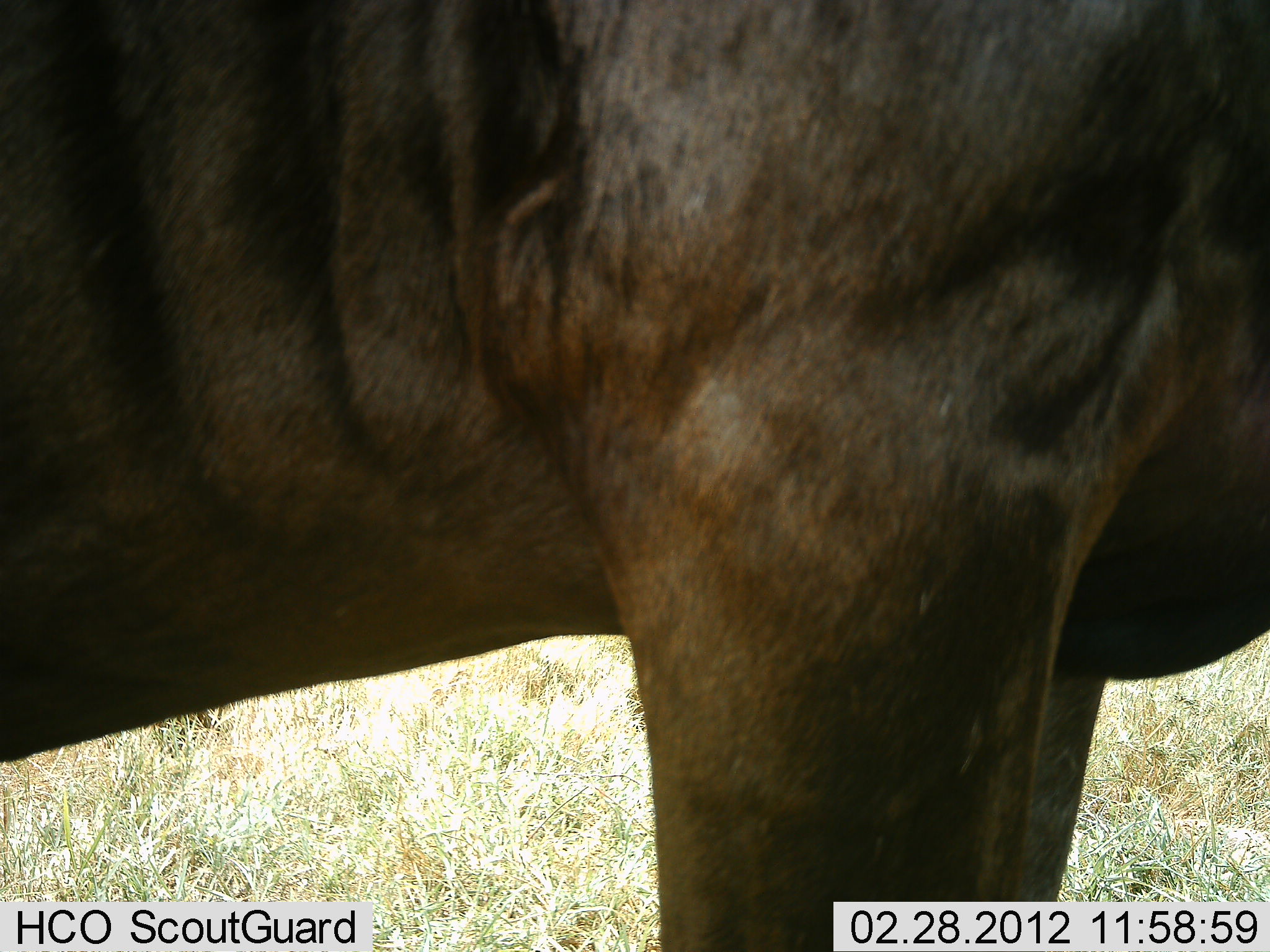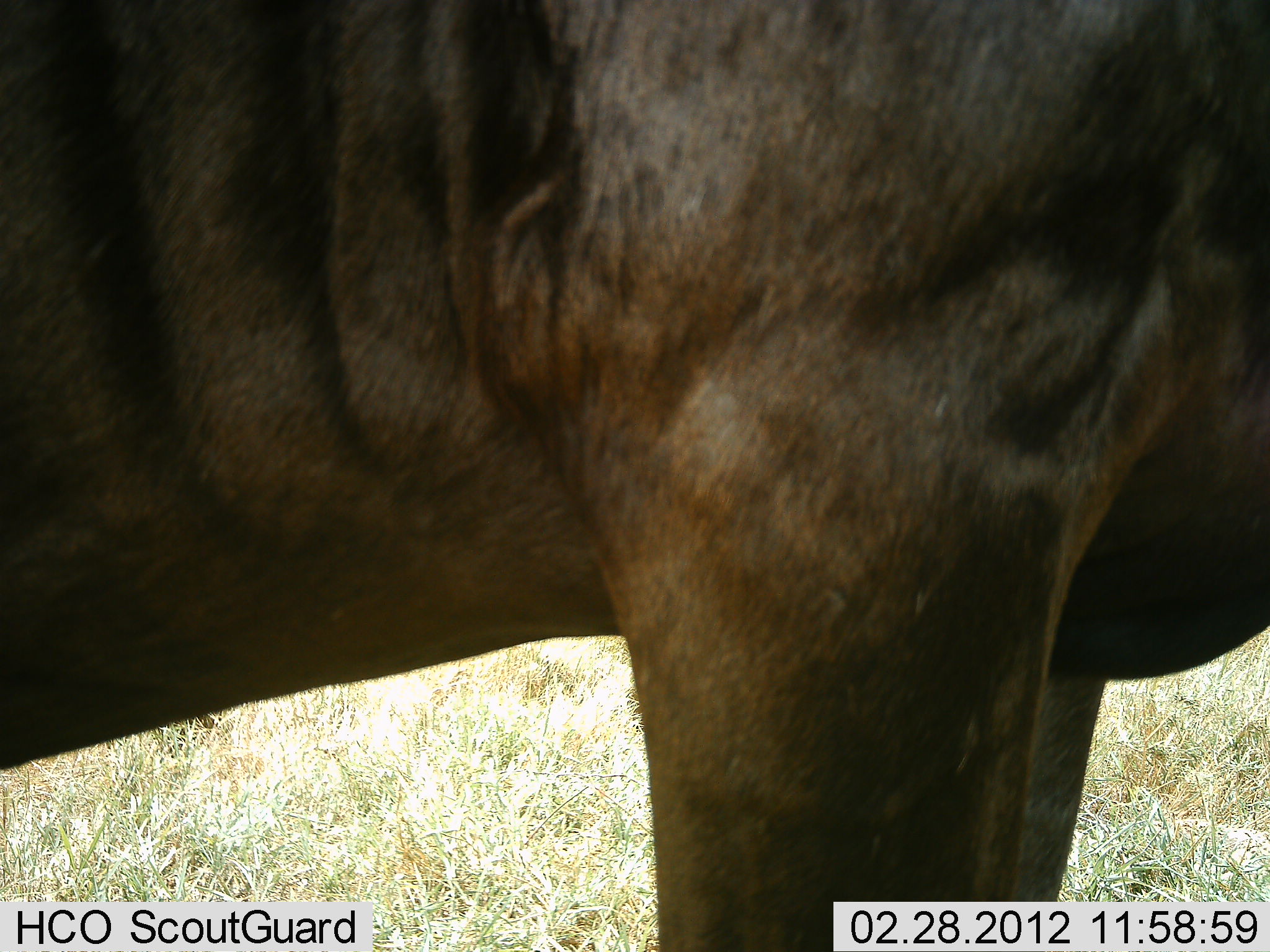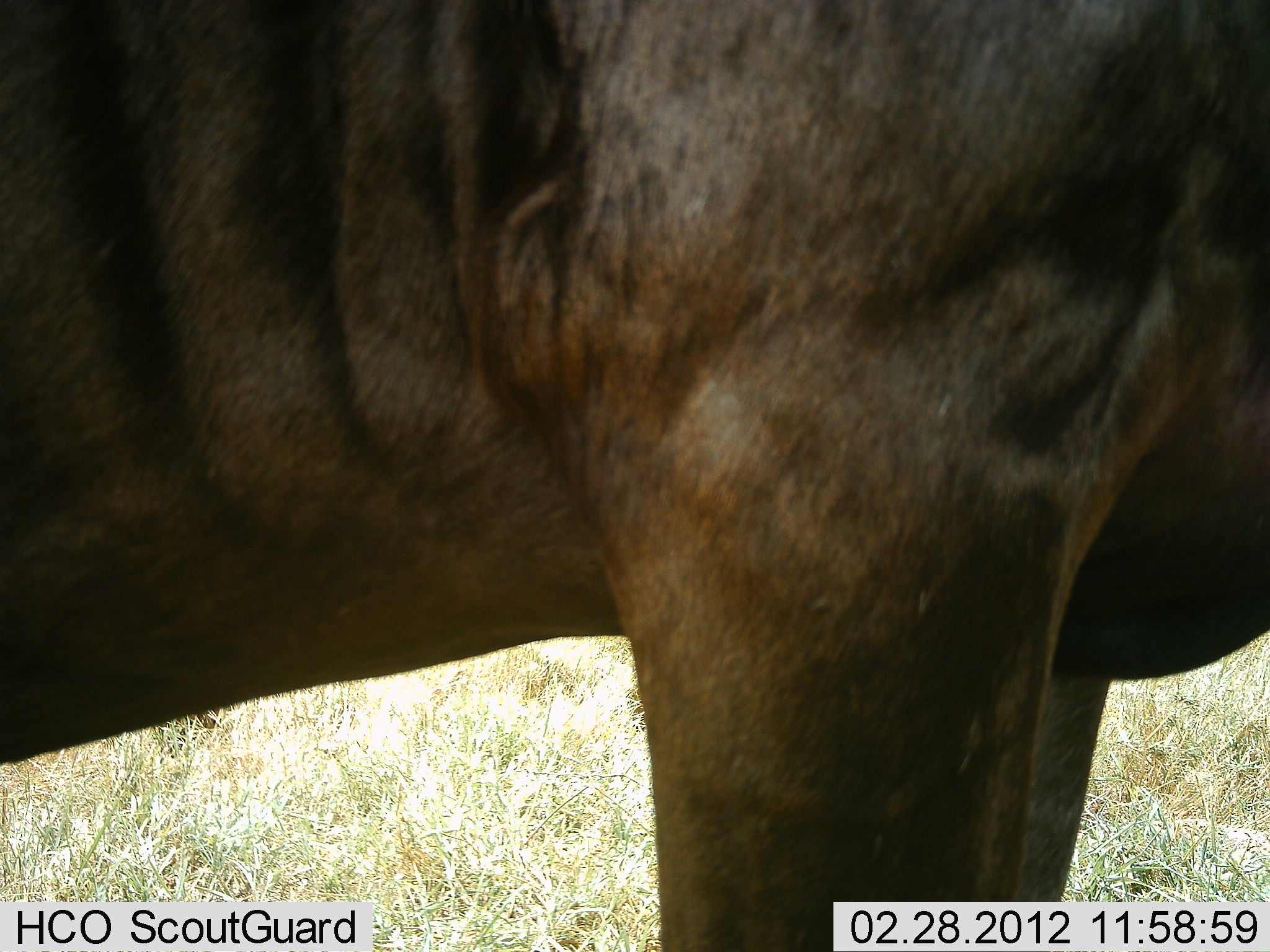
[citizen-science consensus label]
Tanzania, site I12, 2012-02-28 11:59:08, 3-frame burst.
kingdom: Animalia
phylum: Chordata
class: Mammalia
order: Artiodactyla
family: Bovidae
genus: Connochaetes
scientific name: Connochaetes taurinus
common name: blue wildebeest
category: wildebeest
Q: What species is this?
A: Wildebeest (blue wildebeest) (Connochaetes taurinus).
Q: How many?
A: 1.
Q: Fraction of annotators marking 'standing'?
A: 100%.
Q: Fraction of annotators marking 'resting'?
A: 0%.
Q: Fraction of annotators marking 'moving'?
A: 0%.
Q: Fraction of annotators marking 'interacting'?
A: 0%.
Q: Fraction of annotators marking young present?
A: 0%.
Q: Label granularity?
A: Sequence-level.